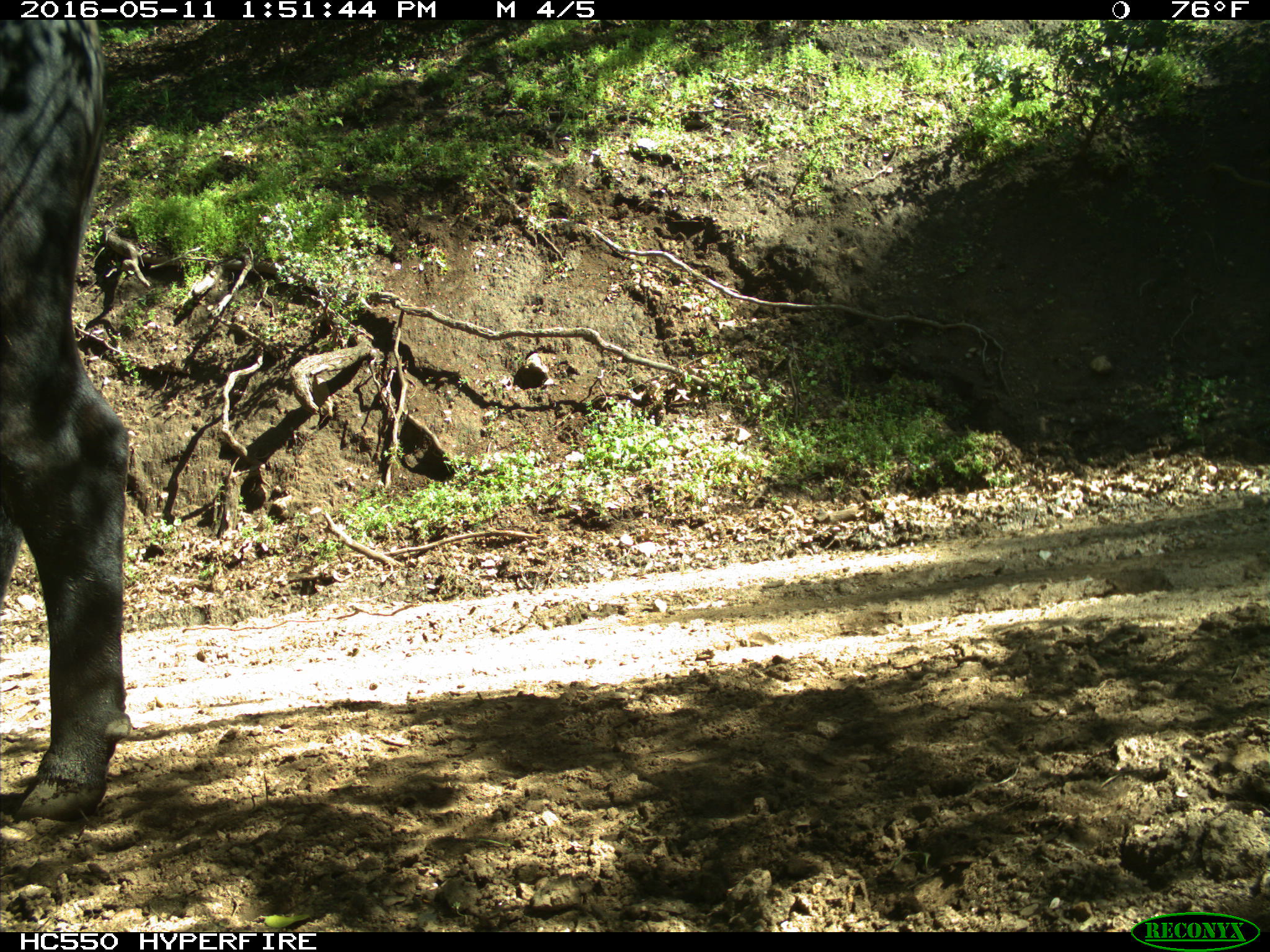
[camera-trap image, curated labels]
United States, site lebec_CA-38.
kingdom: Animalia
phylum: Chordata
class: Mammalia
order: Artiodactyla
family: Bovidae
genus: Bos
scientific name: Bos taurus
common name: domestic cow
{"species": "Bos taurus (domestic cow)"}